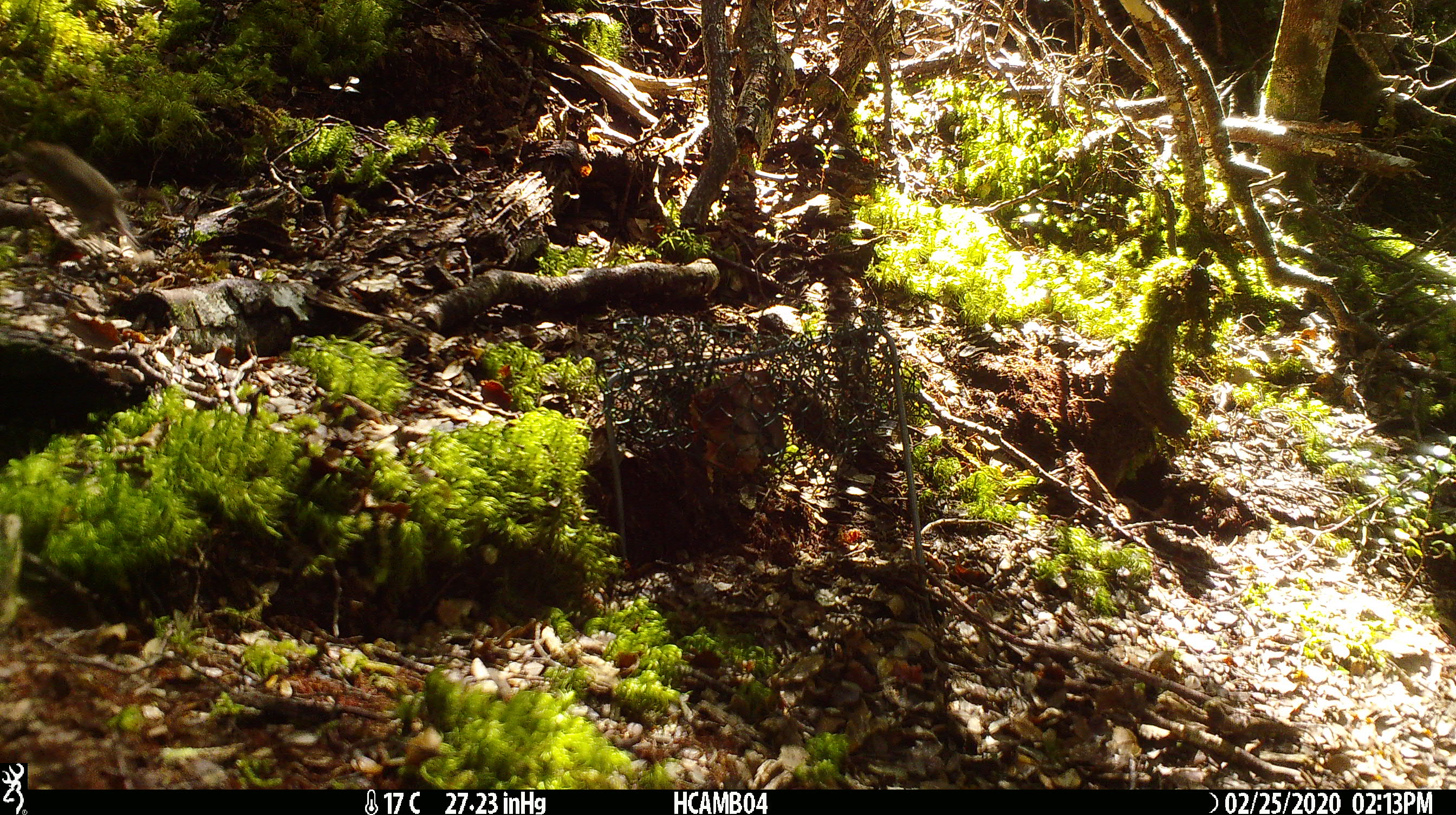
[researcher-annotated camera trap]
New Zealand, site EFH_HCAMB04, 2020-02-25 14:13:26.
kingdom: Animalia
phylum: Chordata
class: Mammalia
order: Rodentia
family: Muridae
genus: Mus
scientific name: Mus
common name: mouse